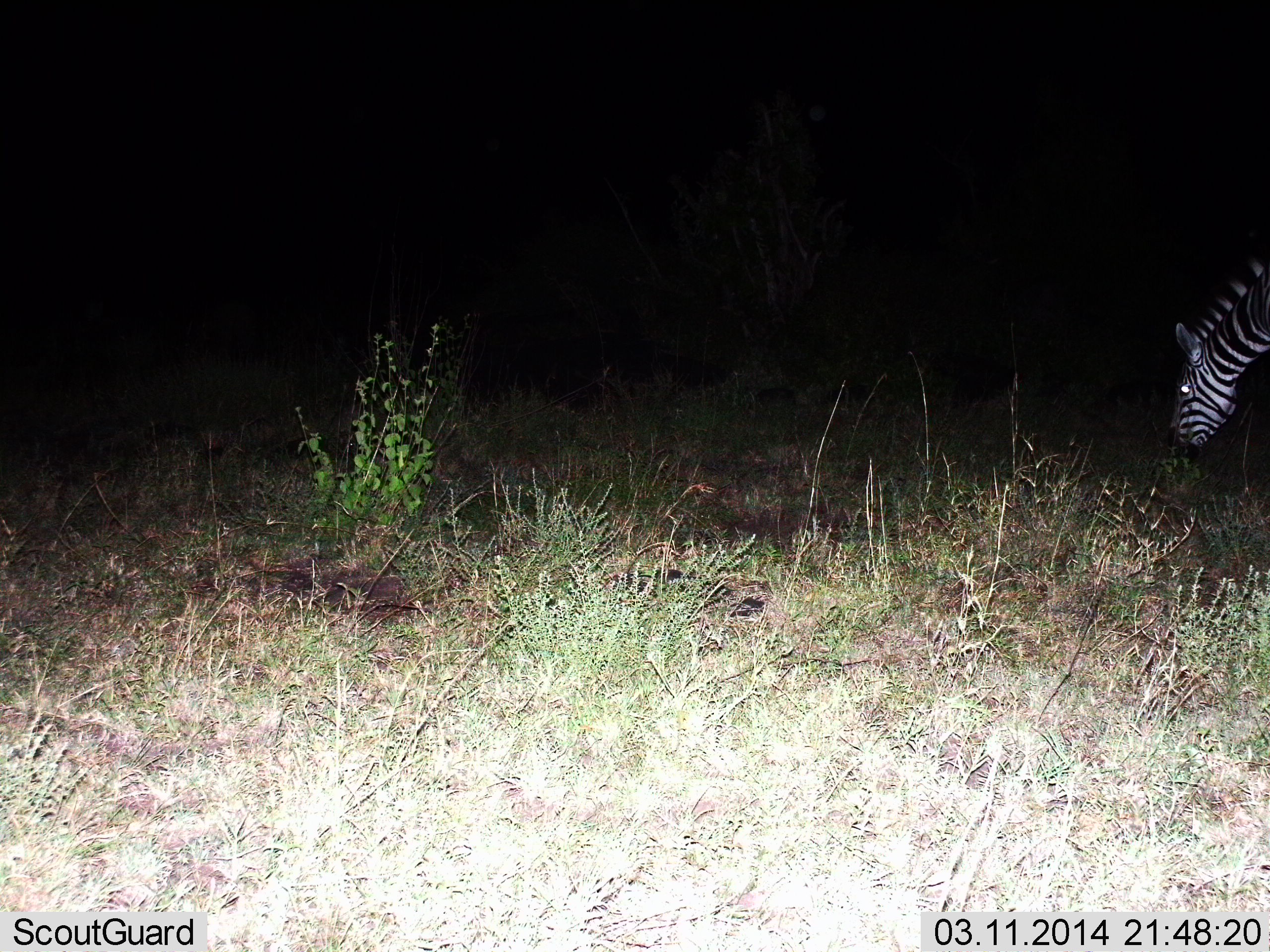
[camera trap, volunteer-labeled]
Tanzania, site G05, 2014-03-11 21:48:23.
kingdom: Animalia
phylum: Chordata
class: Mammalia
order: Perissodactyla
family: Equidae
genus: Equus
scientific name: Equus quagga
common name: plains zebra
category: zebra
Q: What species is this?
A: Zebra (plains zebra) (Equus quagga).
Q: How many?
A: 1.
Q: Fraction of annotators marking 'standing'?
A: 20%.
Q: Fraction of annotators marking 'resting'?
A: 0%.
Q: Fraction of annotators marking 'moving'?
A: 0%.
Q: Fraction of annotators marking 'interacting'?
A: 0%.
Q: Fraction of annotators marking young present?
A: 0%.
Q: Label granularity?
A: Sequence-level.